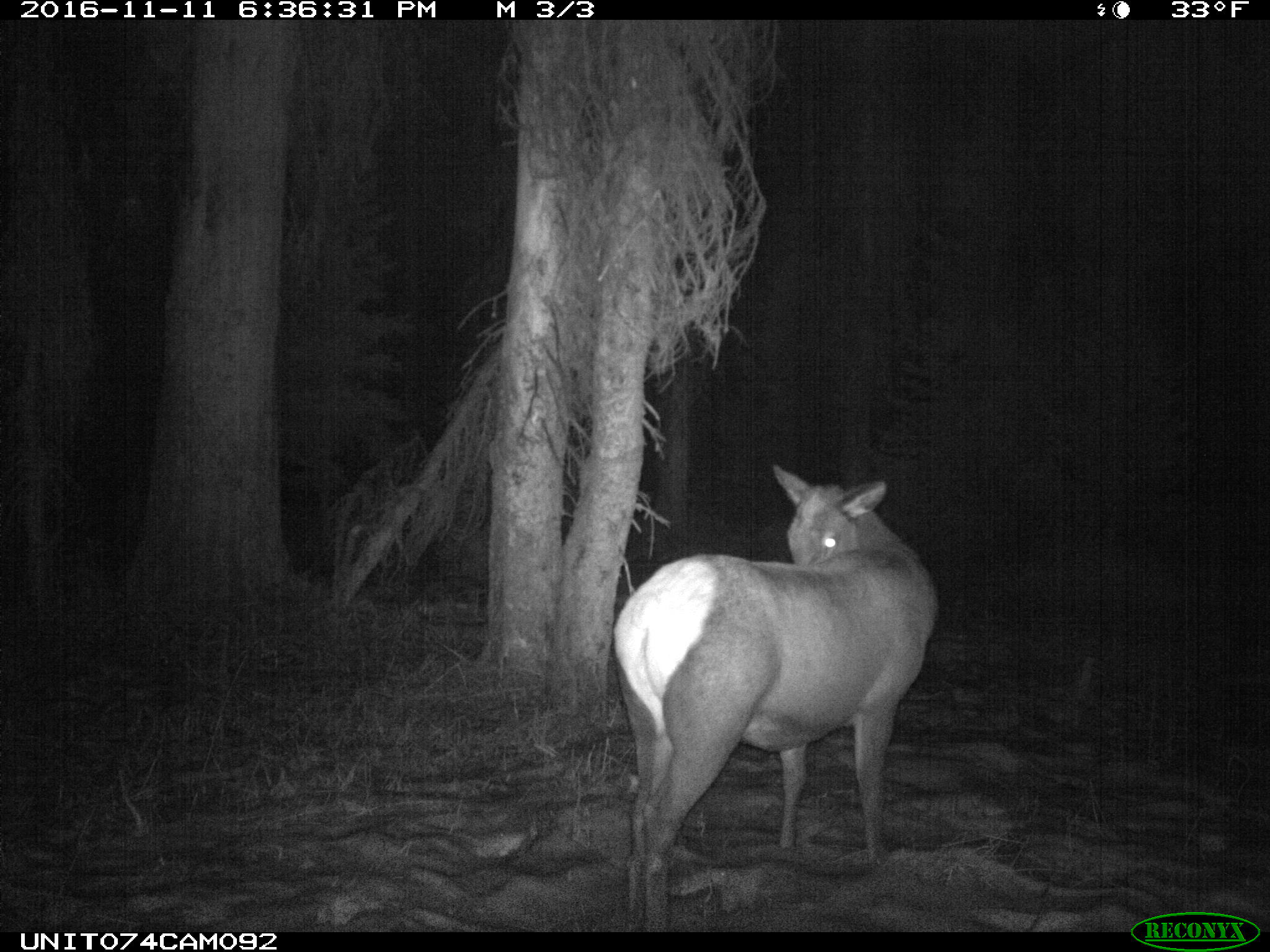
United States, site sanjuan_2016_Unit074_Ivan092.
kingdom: Animalia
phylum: Chordata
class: Mammalia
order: Artiodactyla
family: Cervidae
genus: Cervus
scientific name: Cervus elaphus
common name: red deer